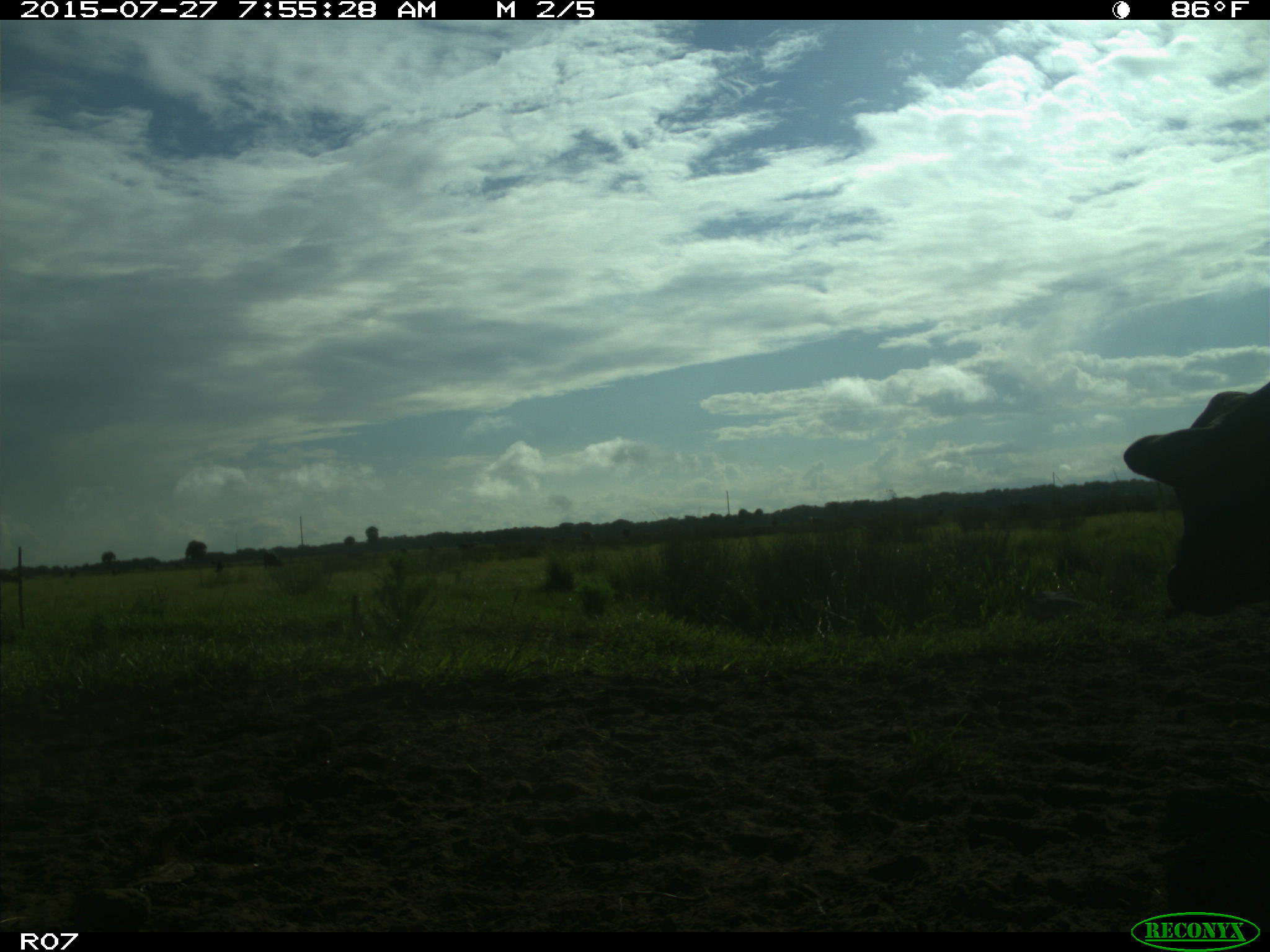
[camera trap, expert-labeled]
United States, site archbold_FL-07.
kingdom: Animalia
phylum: Chordata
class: Mammalia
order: Artiodactyla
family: Bovidae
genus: Bos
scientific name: Bos taurus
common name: domestic cow